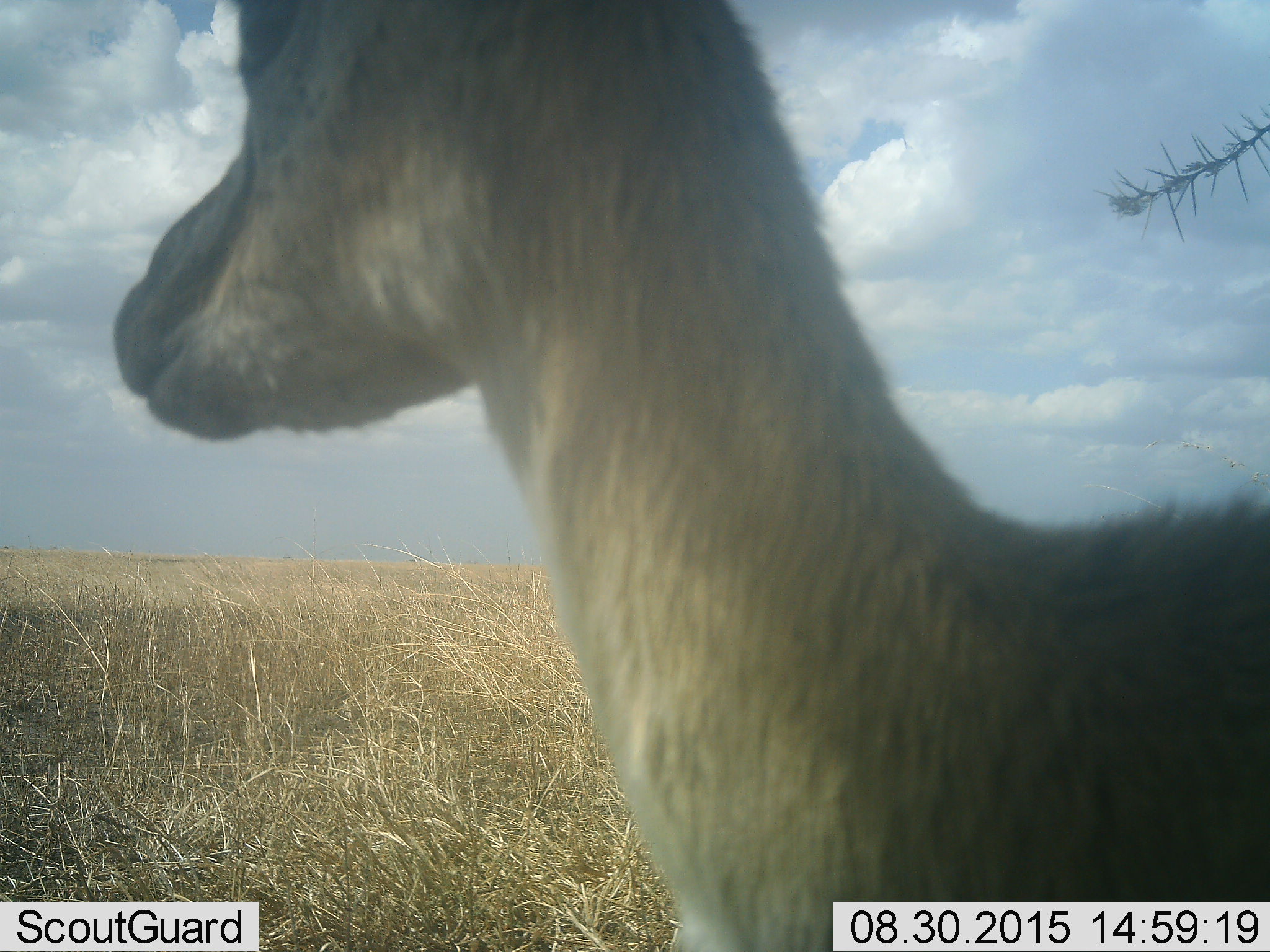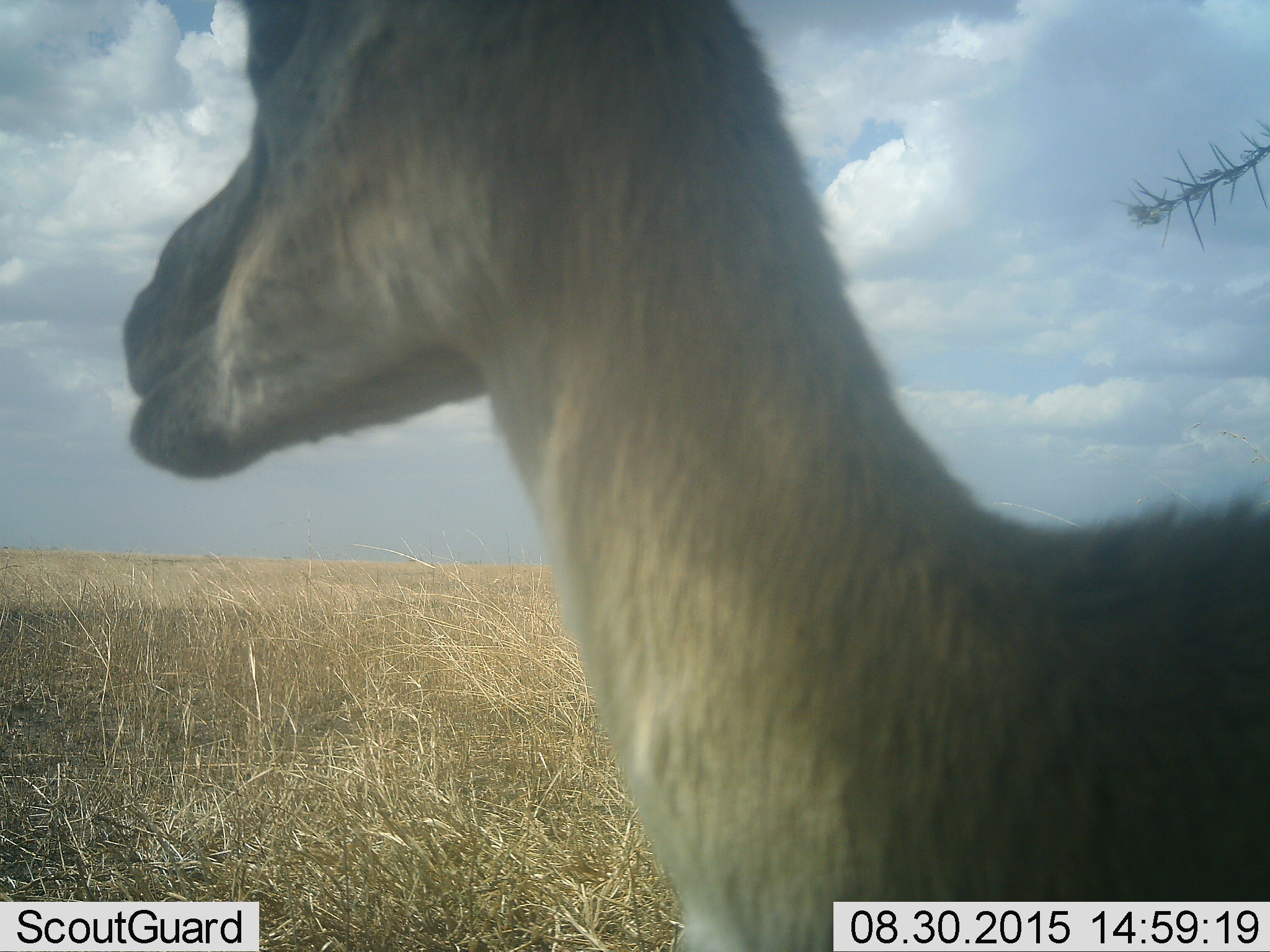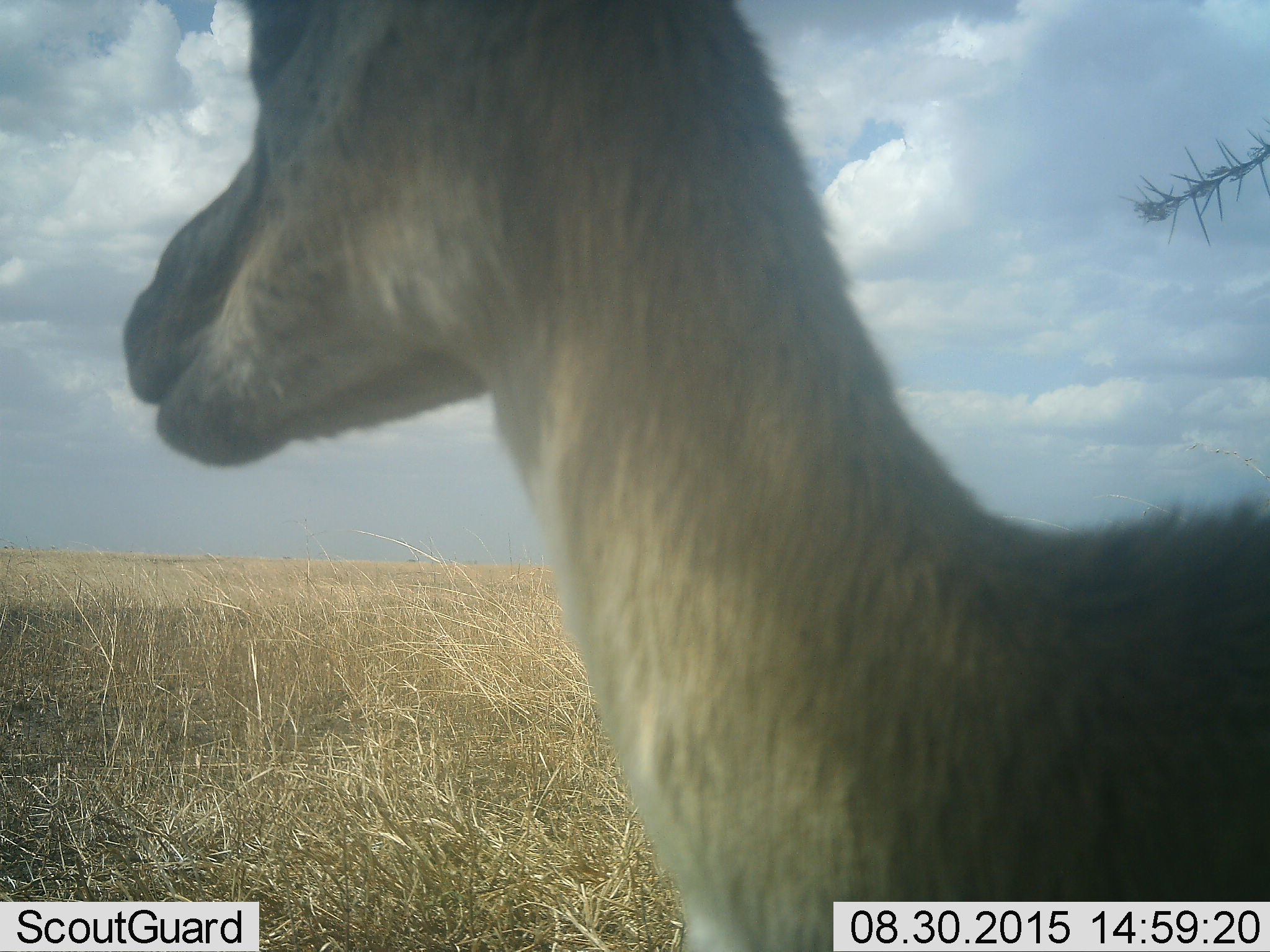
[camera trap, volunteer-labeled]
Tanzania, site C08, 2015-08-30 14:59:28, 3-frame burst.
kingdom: Animalia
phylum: Chordata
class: Mammalia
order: Artiodactyla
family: Bovidae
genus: Eudorcas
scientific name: Eudorcas thomsonii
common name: thomson's gazelle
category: gazellethomsons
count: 1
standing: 100%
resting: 0%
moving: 0%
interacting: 0%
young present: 0%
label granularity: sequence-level